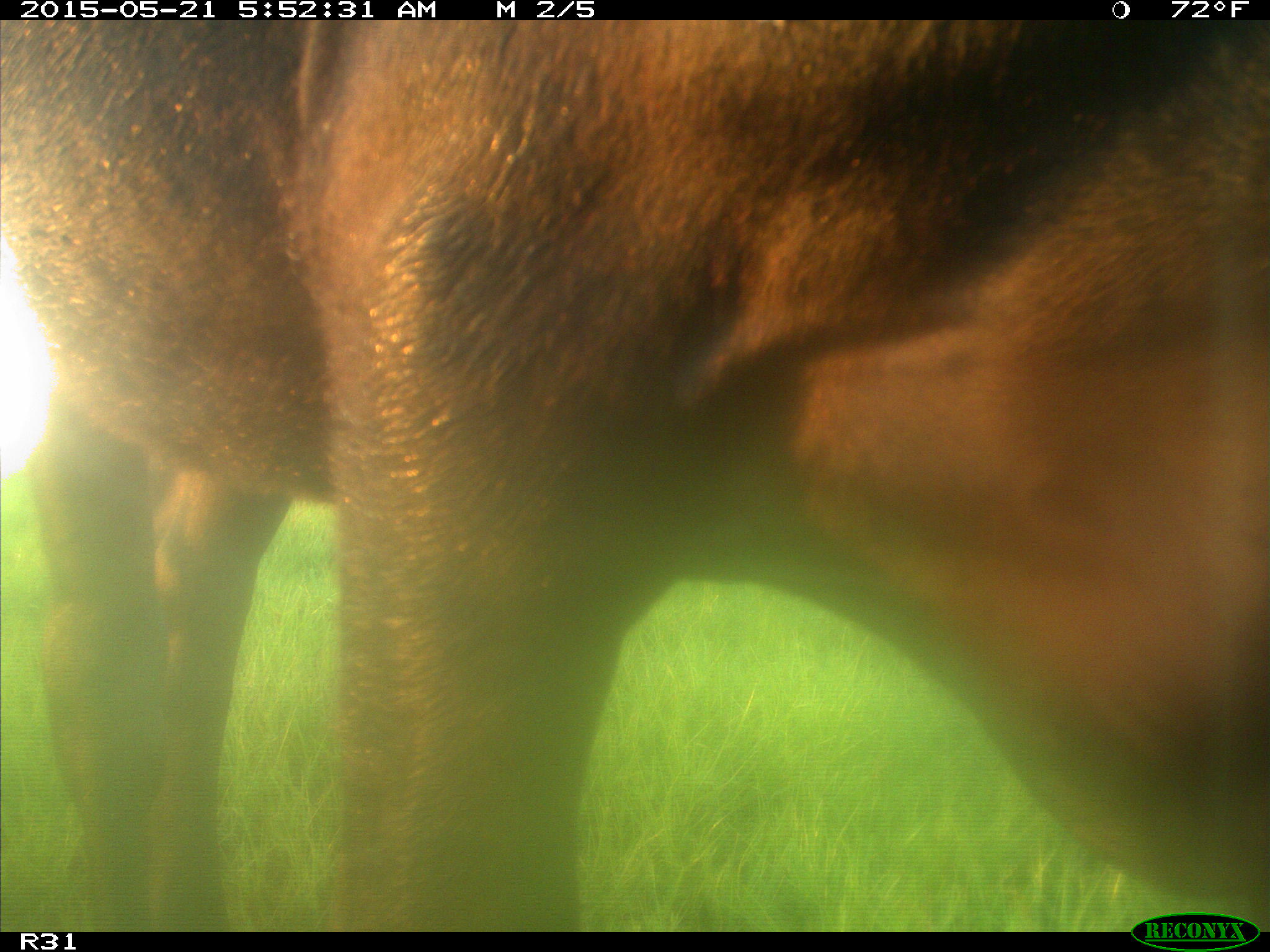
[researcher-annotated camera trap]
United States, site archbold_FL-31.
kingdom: Animalia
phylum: Chordata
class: Mammalia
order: Artiodactyla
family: Bovidae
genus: Bos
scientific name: Bos taurus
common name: domestic cow